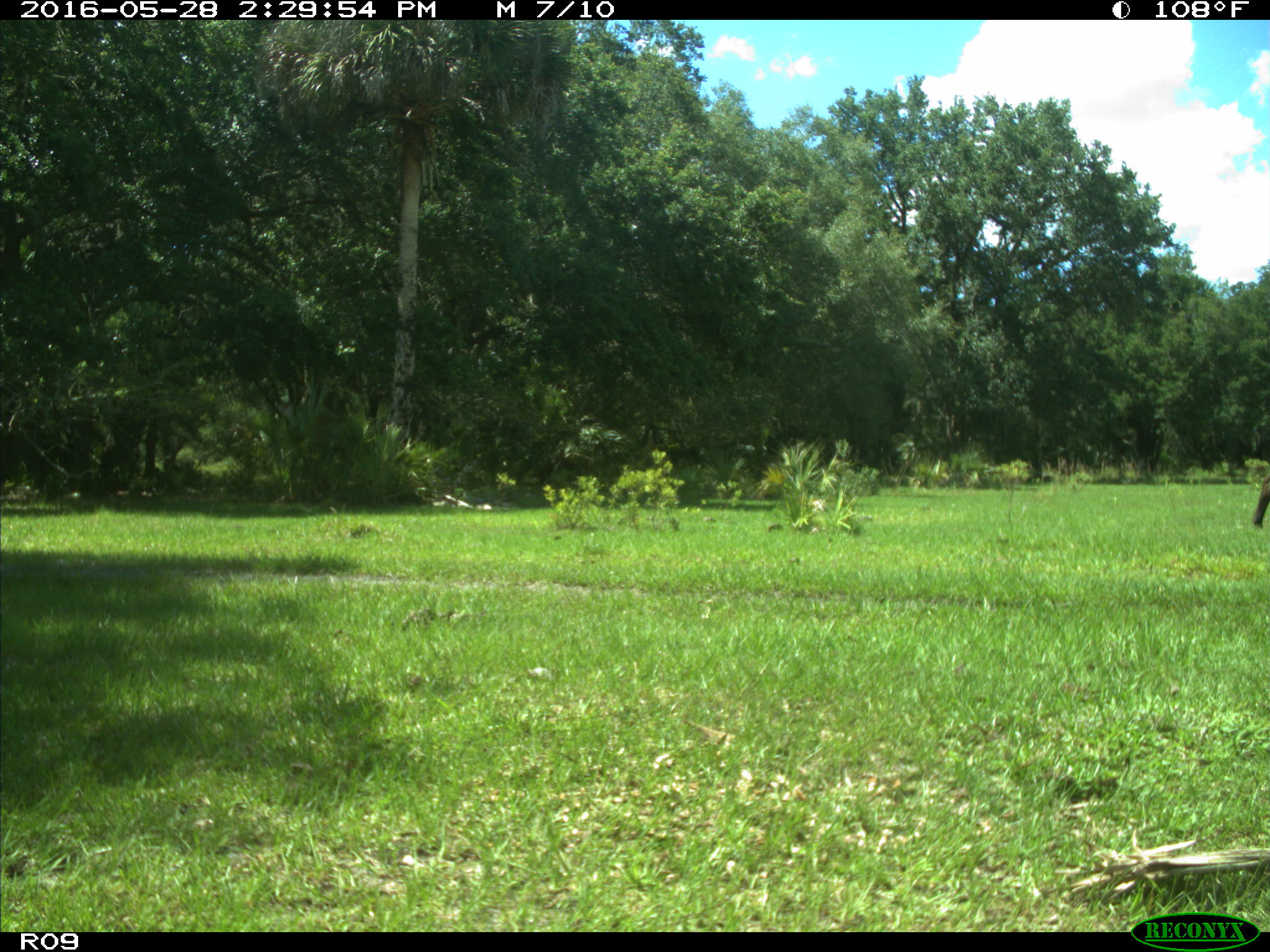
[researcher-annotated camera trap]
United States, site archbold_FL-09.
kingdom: Animalia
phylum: Chordata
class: Mammalia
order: Artiodactyla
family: Bovidae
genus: Bos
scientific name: Bos taurus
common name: domestic cow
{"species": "Bos taurus (domestic cow)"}